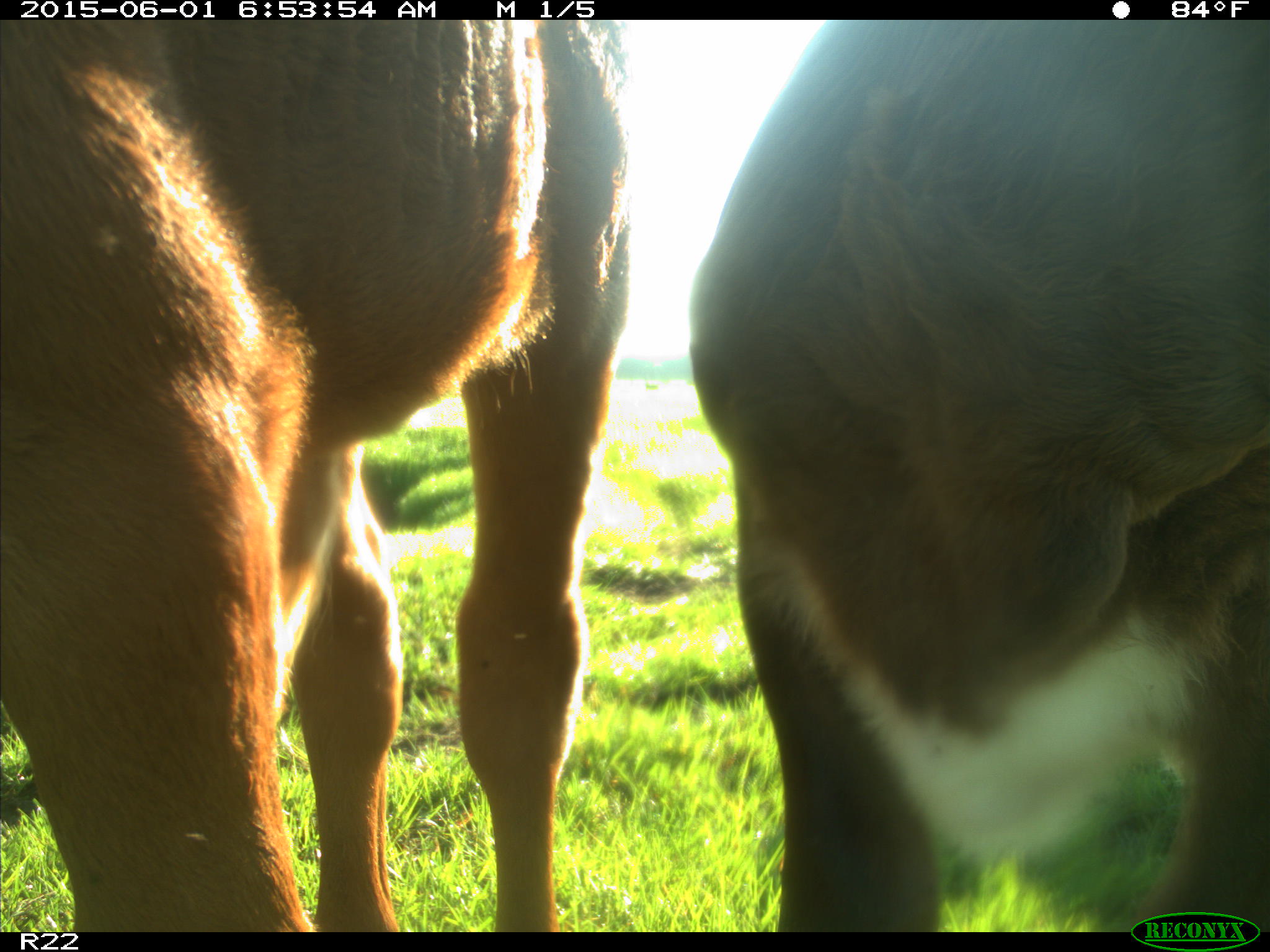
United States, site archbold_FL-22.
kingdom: Animalia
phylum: Chordata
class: Mammalia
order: Artiodactyla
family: Bovidae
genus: Bos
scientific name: Bos taurus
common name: domestic cow